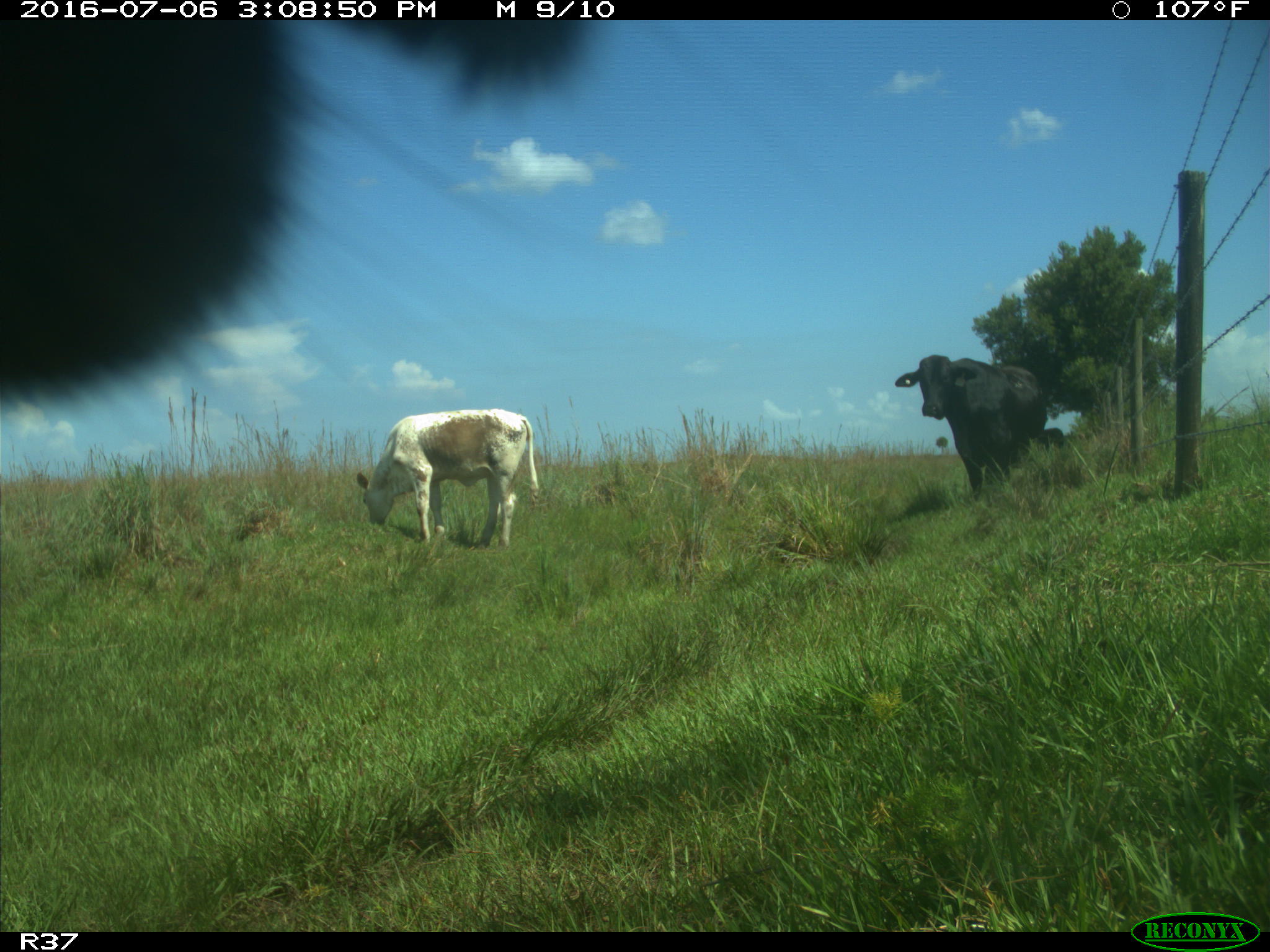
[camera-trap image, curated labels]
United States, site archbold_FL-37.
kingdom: Animalia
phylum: Chordata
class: Mammalia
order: Artiodactyla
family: Bovidae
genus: Bos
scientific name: Bos taurus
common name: domestic cow